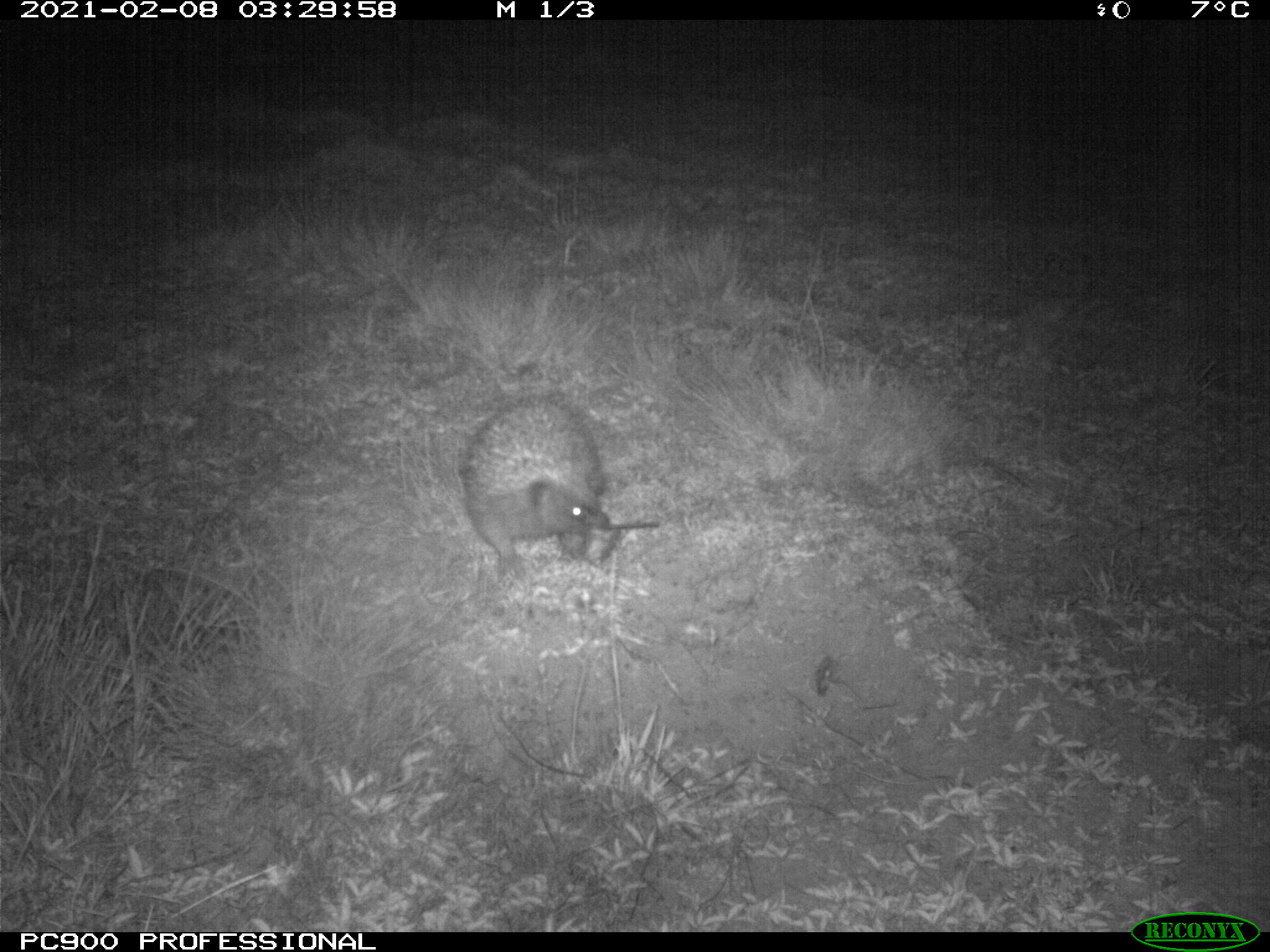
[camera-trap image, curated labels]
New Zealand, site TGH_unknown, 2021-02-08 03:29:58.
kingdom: Animalia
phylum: Chordata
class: Mammalia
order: Eulipotyphla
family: Erinaceidae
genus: Erinaceus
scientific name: Erinaceus europaeus europaeus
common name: european hedgehog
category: hedgehog